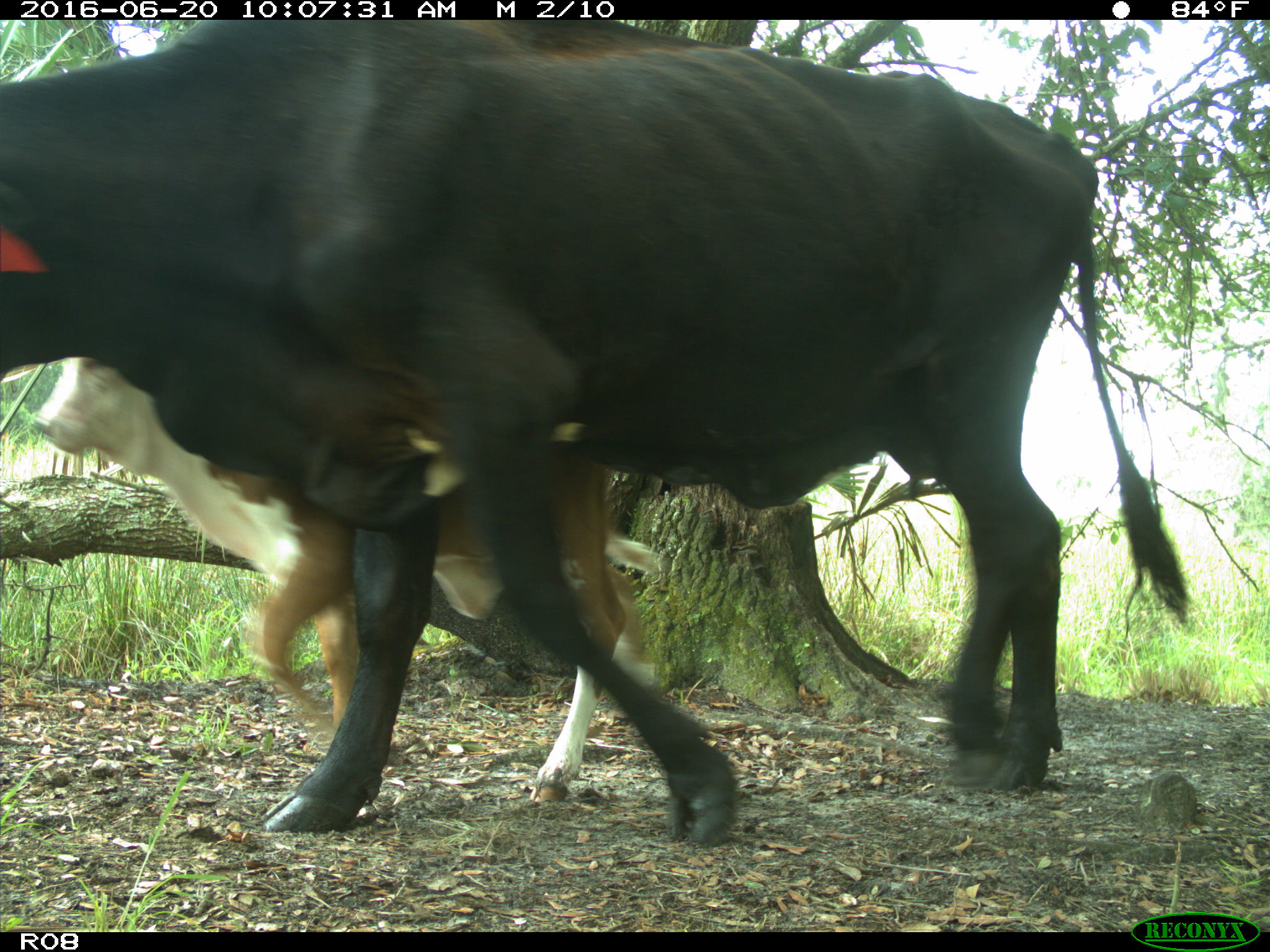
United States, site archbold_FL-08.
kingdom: Animalia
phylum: Chordata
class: Mammalia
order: Artiodactyla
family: Bovidae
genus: Bos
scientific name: Bos taurus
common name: domestic cow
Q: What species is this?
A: Bos taurus (domestic cow).